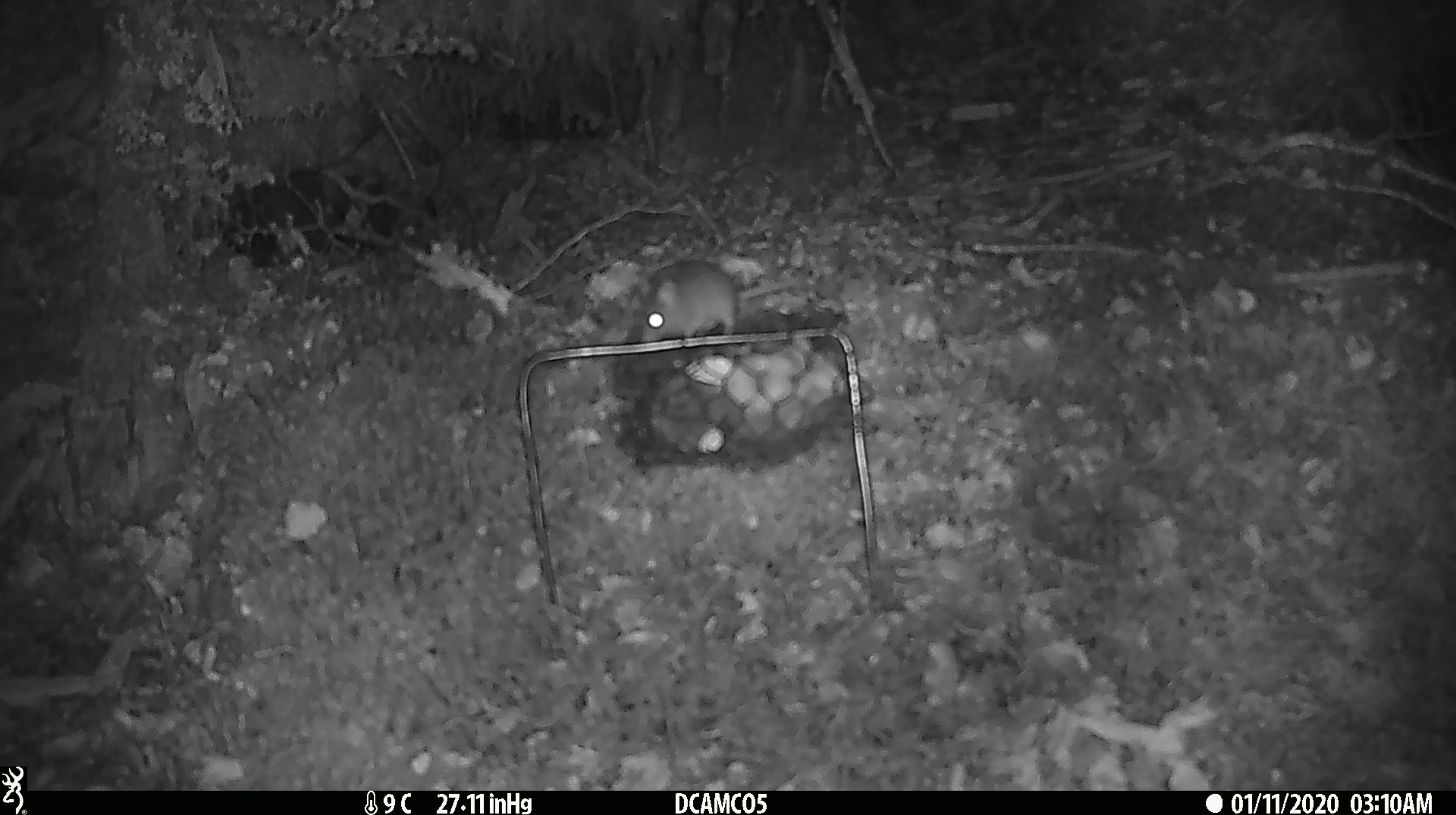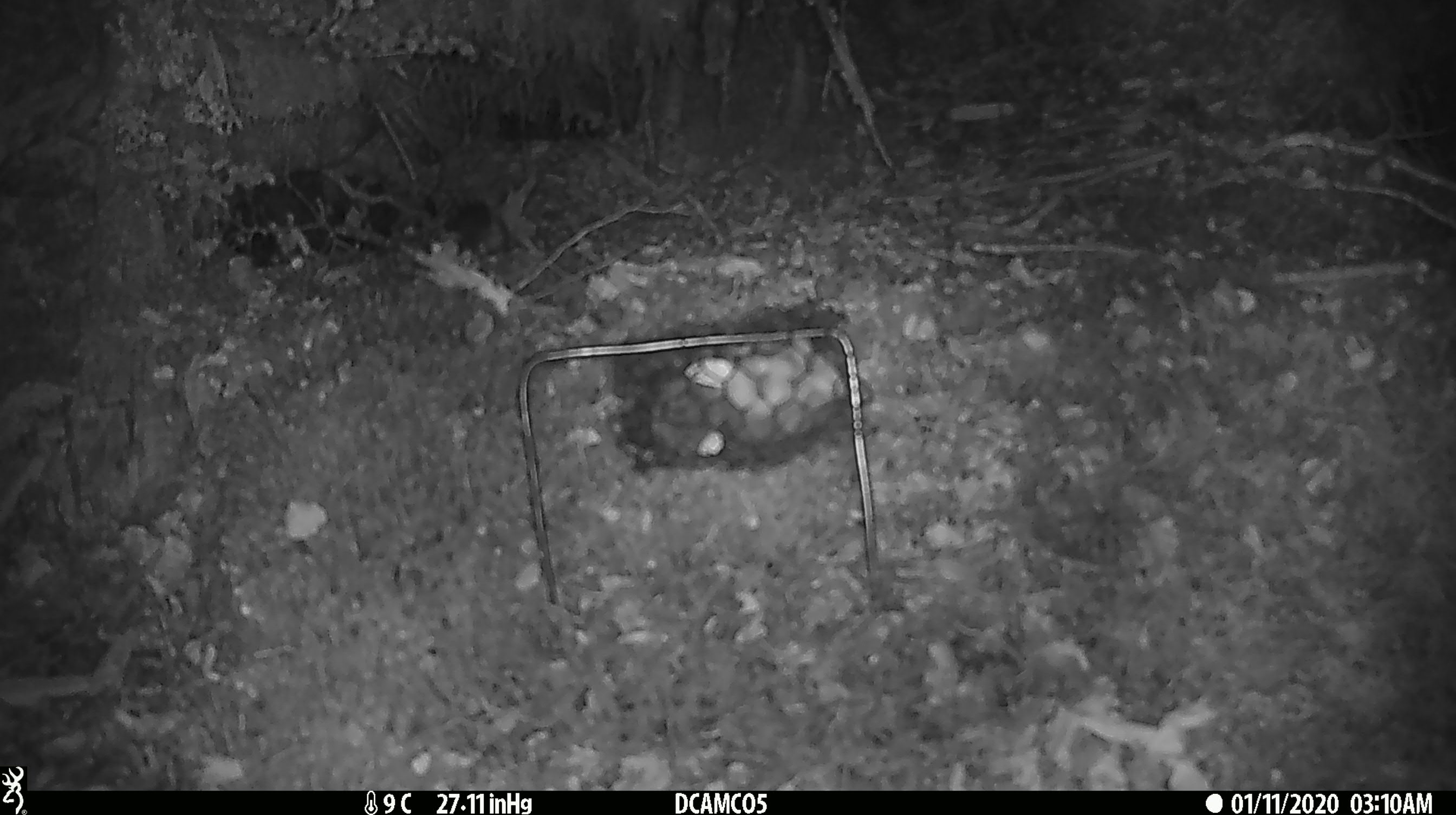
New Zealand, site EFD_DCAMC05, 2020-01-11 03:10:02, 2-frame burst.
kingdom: Animalia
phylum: Chordata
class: Mammalia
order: Rodentia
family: Muridae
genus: Mus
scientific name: Mus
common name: mouse